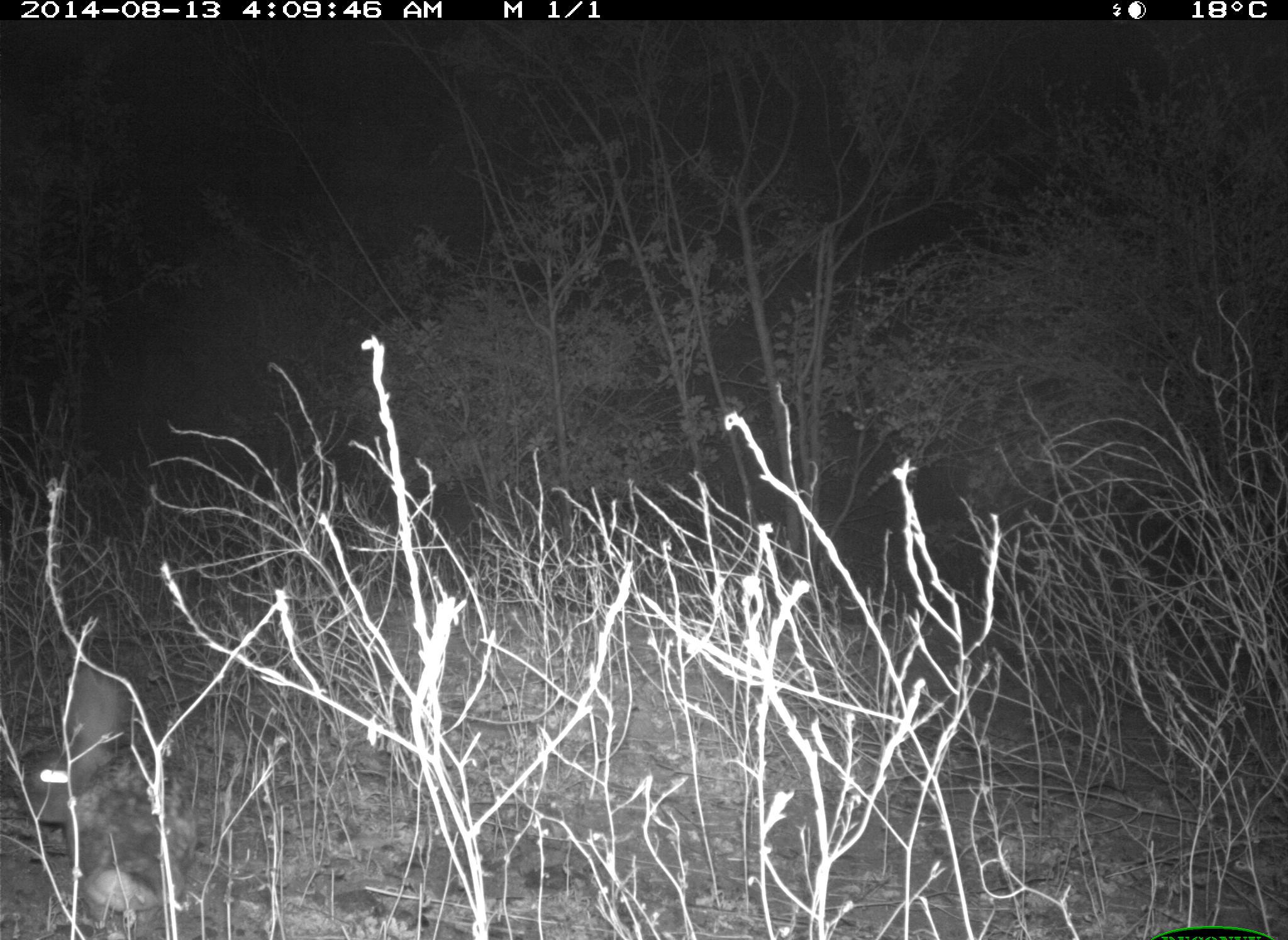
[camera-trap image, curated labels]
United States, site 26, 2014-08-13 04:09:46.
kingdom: Animalia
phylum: Chordata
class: Mammalia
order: Lagomorpha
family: Leporidae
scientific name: Leporidae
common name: rabbits and hares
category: rabbit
Rabbit (rabbits and hares) (Leporidae).